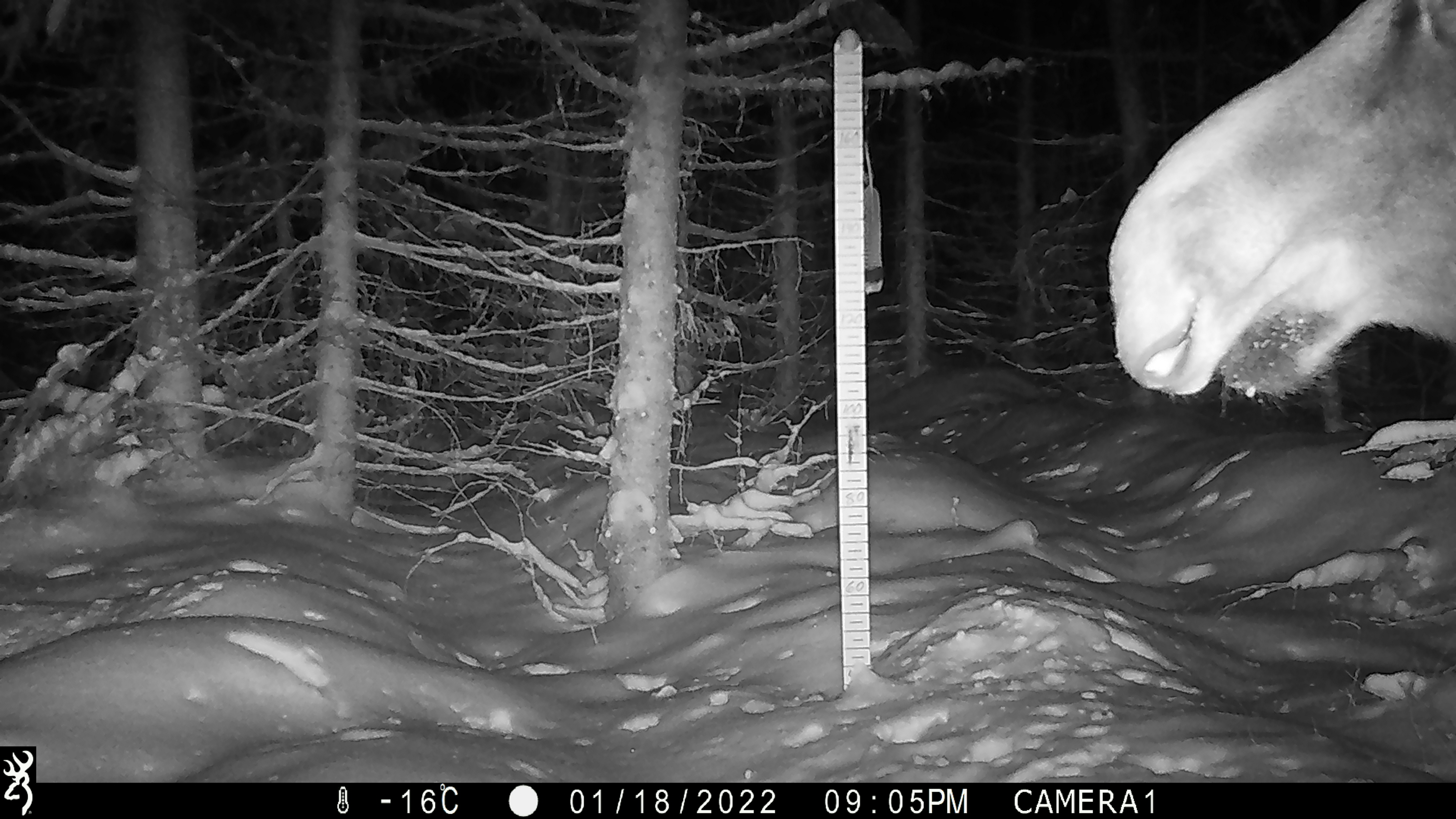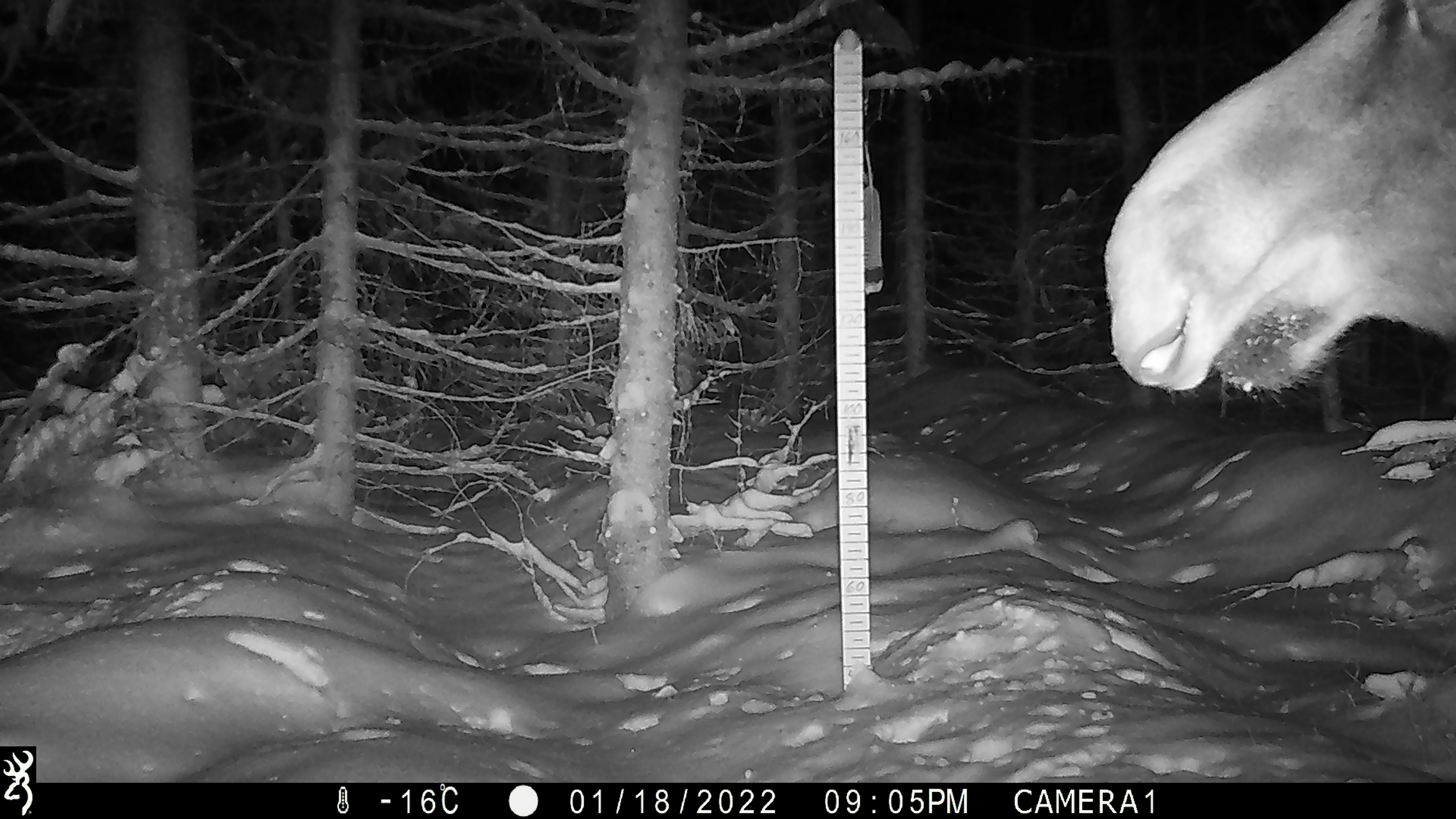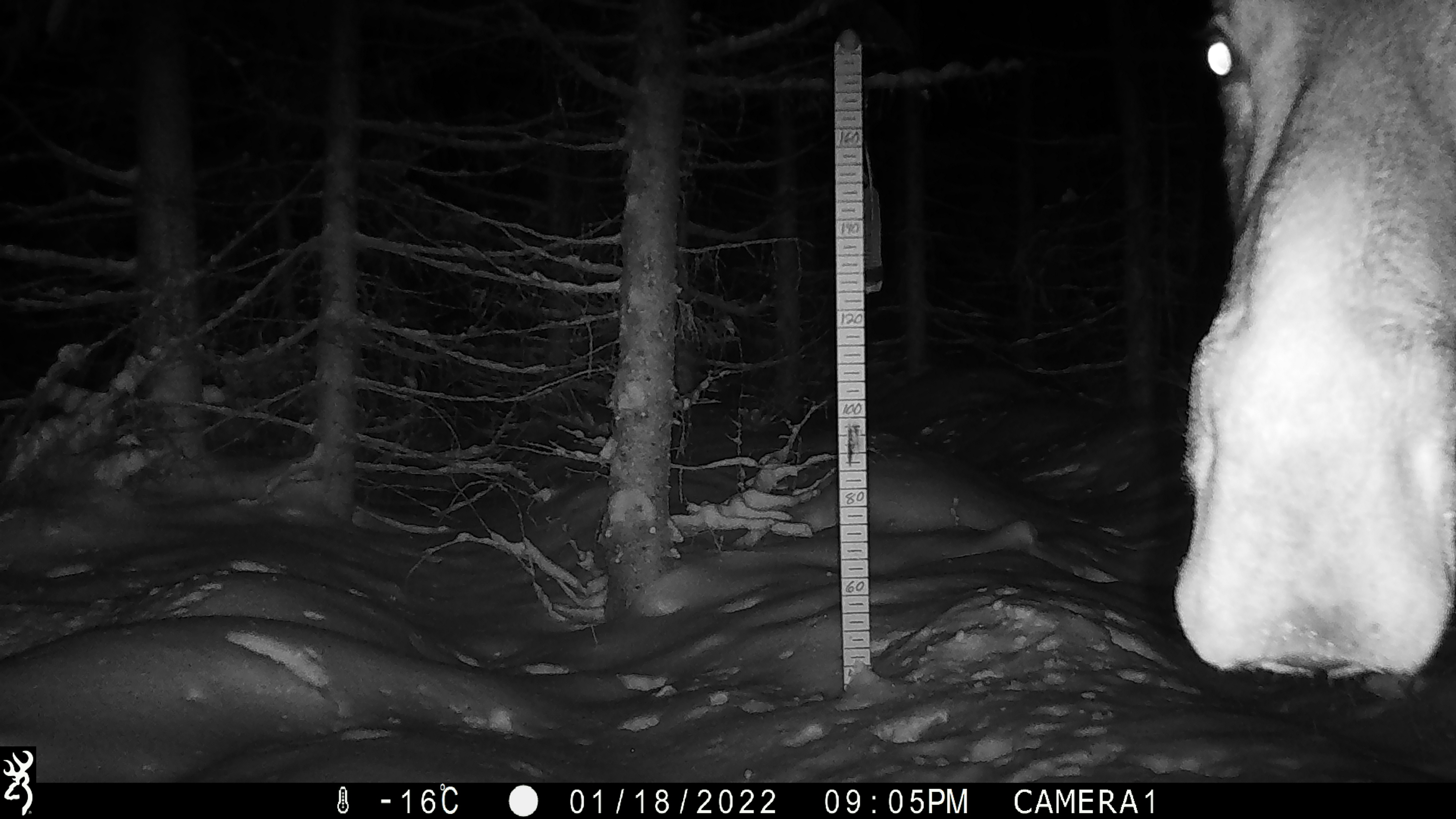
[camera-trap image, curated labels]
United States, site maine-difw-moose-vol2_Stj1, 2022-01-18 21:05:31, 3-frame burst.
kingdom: Animalia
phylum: Chordata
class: Mammalia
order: Artiodactyla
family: Cervidae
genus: Alces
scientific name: Alces alces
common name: moose